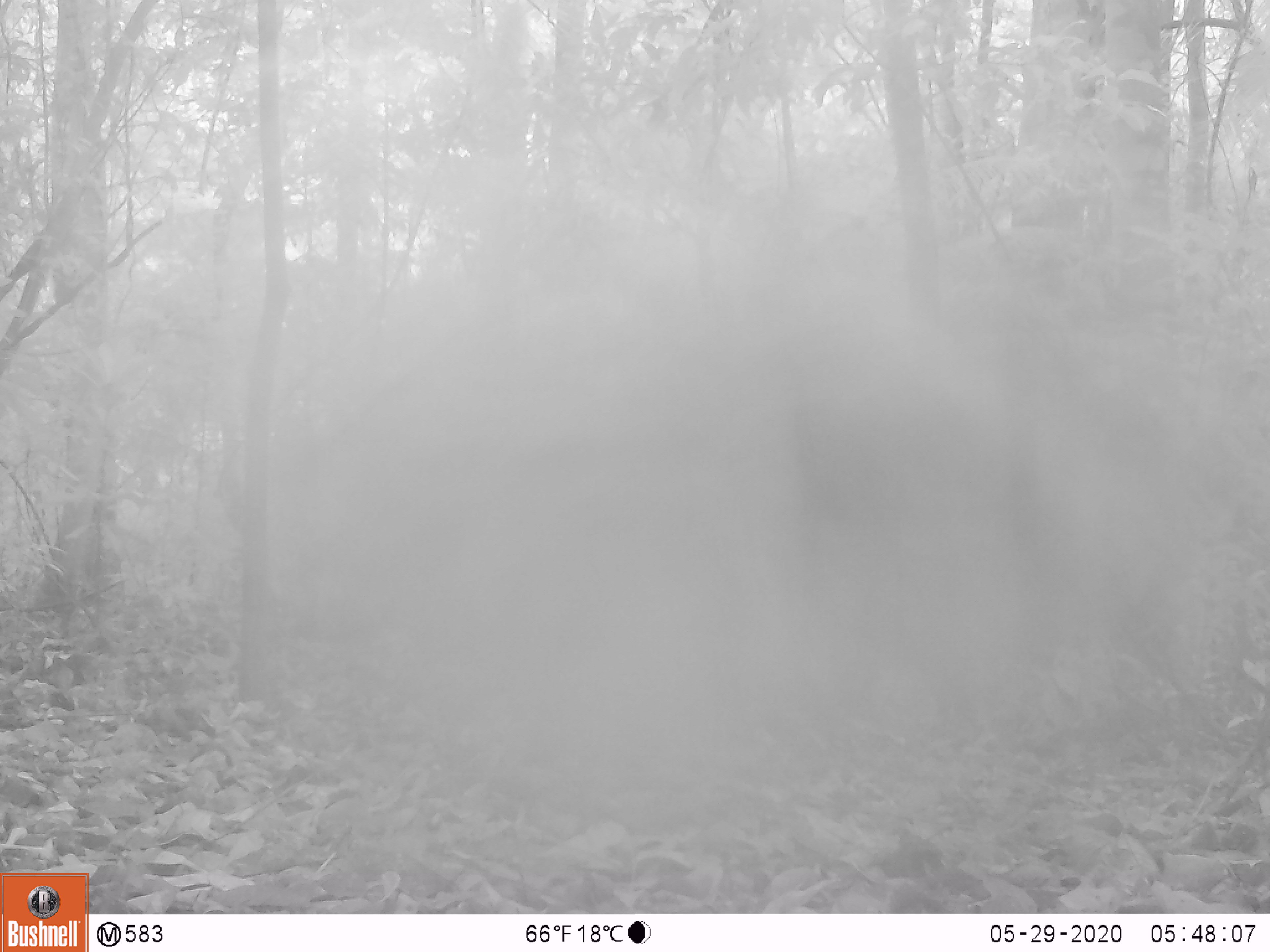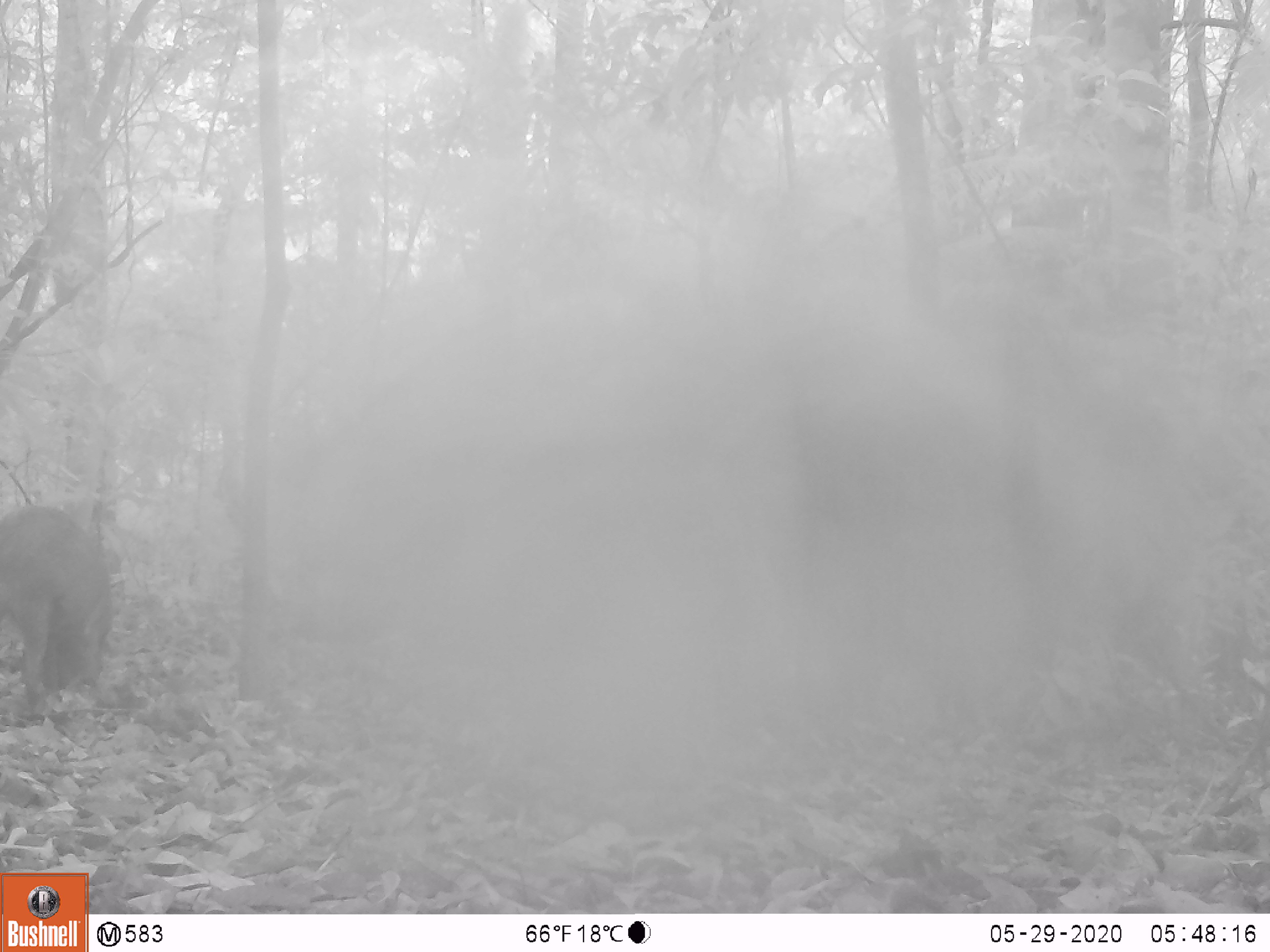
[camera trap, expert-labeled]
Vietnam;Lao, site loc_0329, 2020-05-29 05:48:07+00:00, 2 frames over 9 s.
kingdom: Animalia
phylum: Chordata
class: Mammalia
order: Artiodactyla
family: Suidae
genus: Sus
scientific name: Sus scrofa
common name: eurasian wild pig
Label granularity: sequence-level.